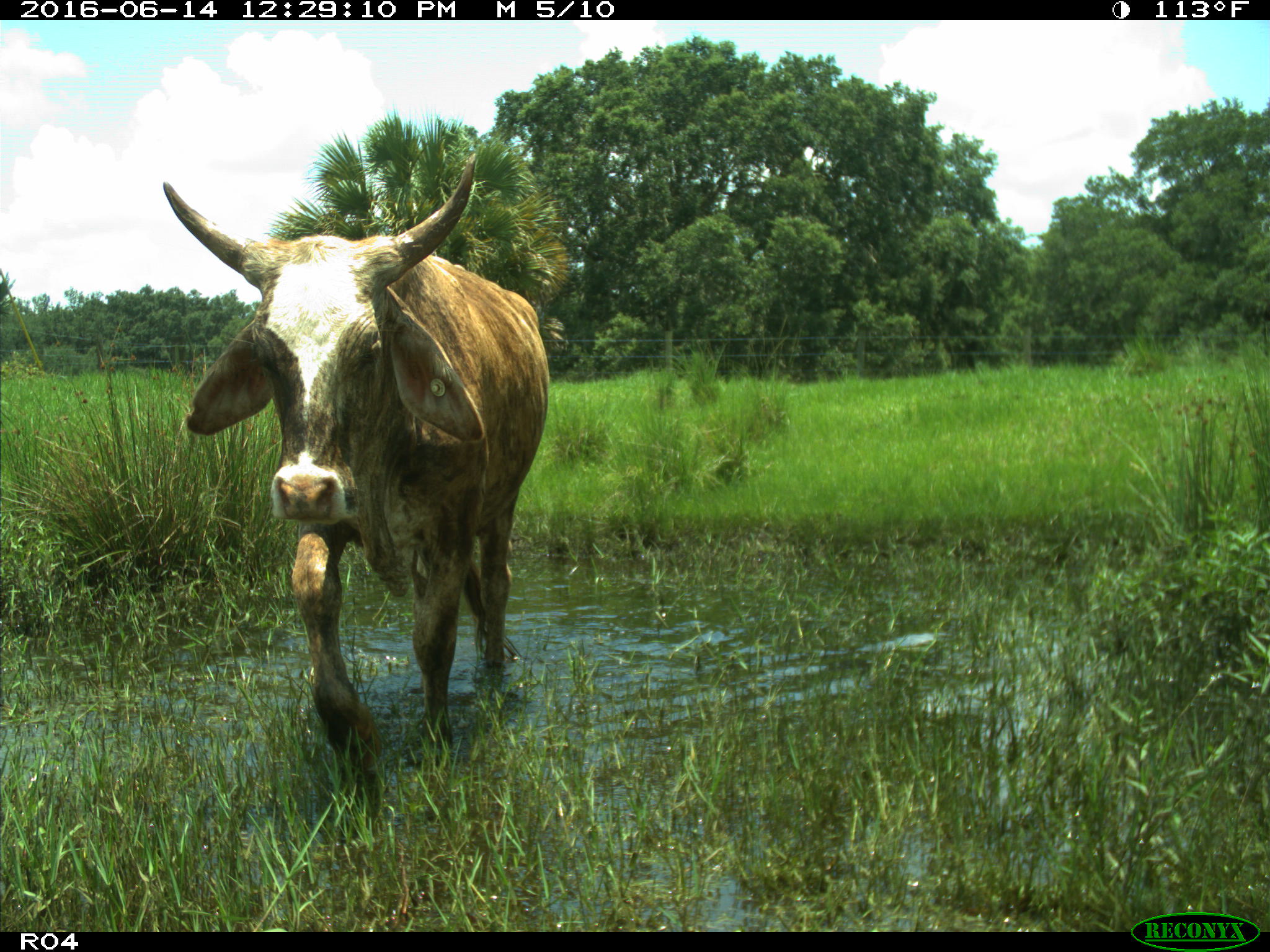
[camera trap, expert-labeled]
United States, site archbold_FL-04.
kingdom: Animalia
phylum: Chordata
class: Mammalia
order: Artiodactyla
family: Bovidae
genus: Bos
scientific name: Bos taurus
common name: domestic cow